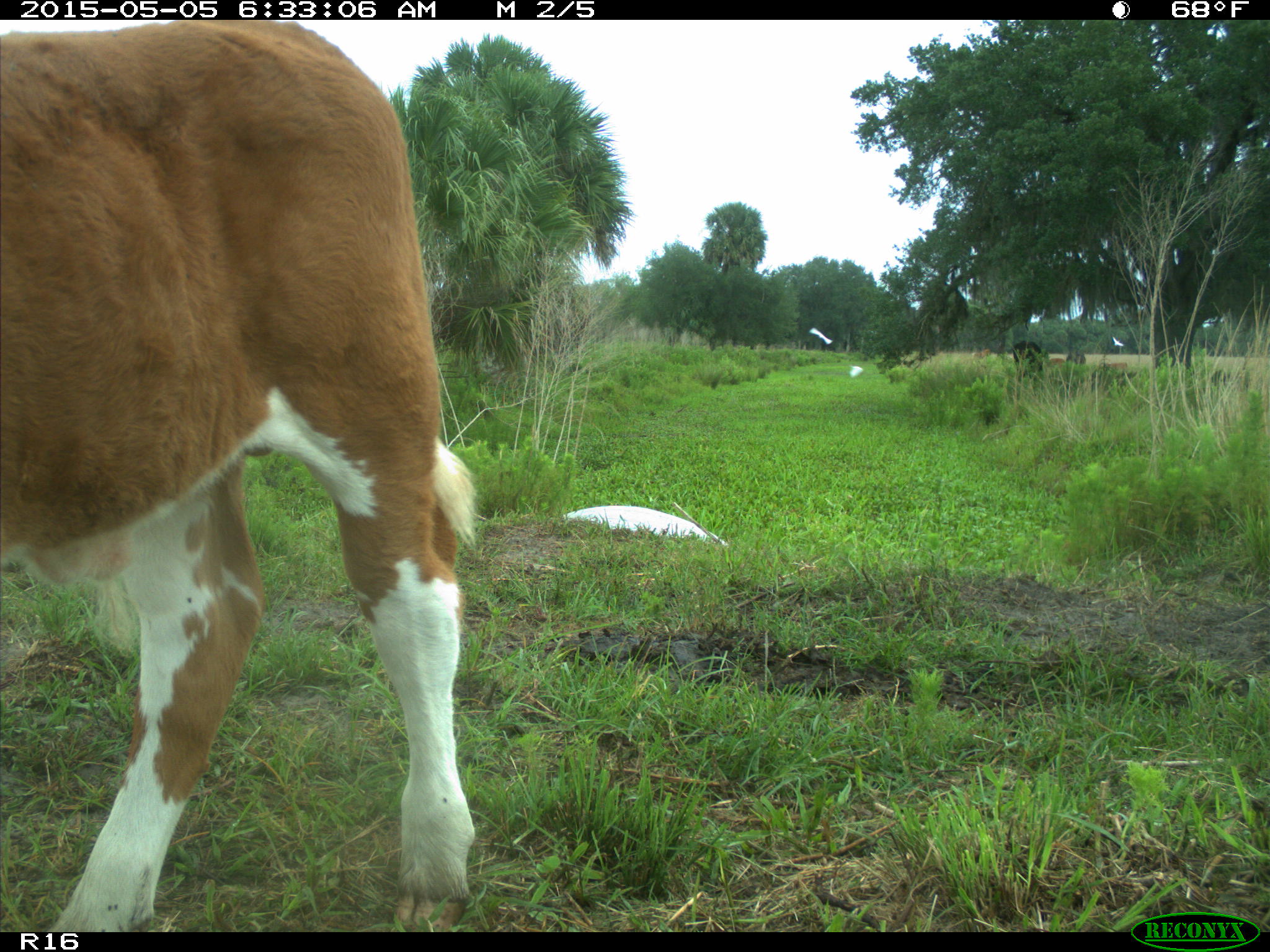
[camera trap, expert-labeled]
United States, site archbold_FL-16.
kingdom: Animalia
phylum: Chordata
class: Mammalia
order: Artiodactyla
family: Bovidae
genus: Bos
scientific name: Bos taurus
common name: domestic cow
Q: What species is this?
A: Bos taurus (domestic cow).